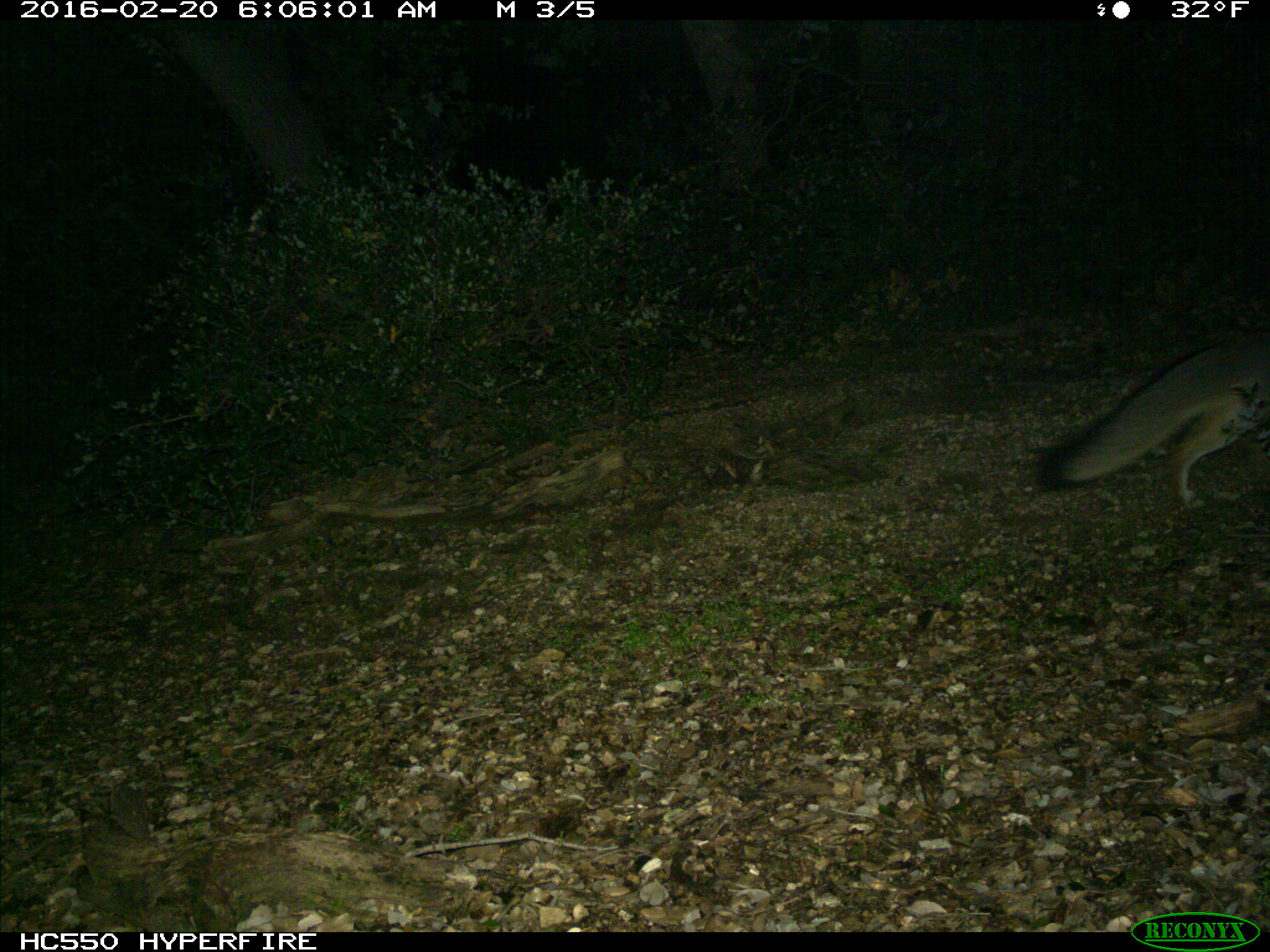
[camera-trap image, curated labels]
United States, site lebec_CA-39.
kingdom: Animalia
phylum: Chordata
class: Mammalia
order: Carnivora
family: Canidae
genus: Urocyon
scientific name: Urocyon cinereoargenteus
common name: gray fox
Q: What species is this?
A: Urocyon cinereoargenteus (gray fox).